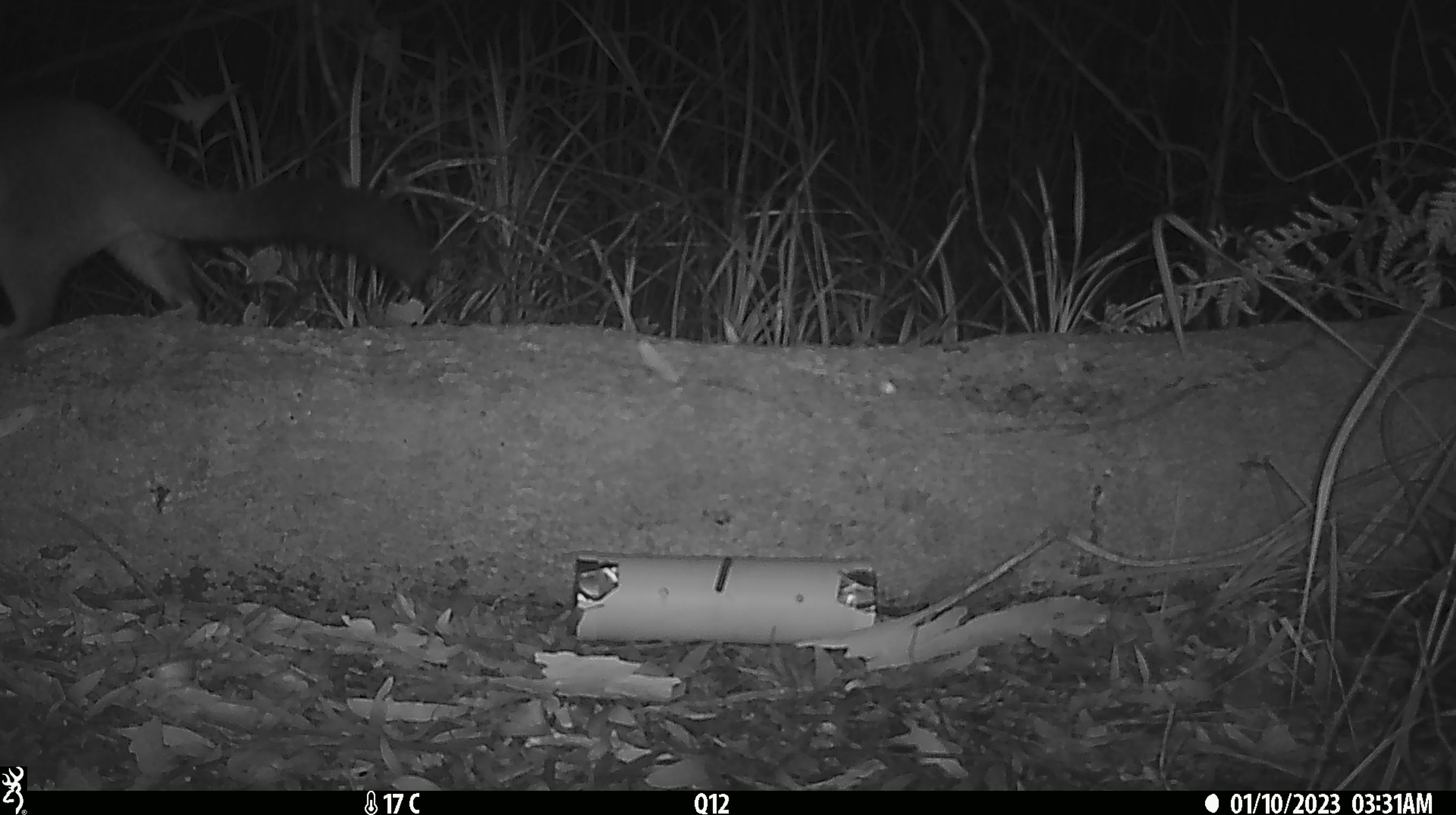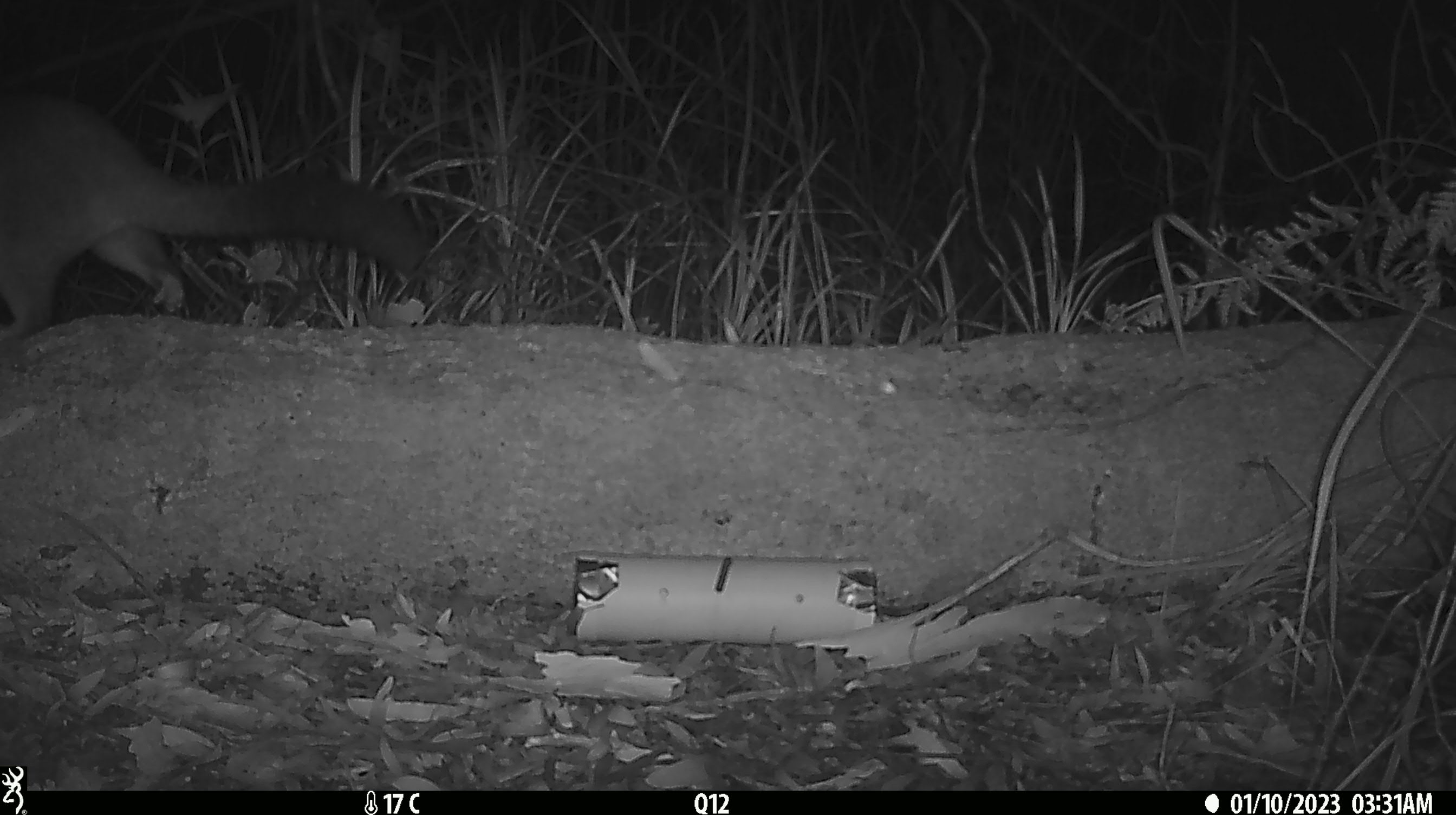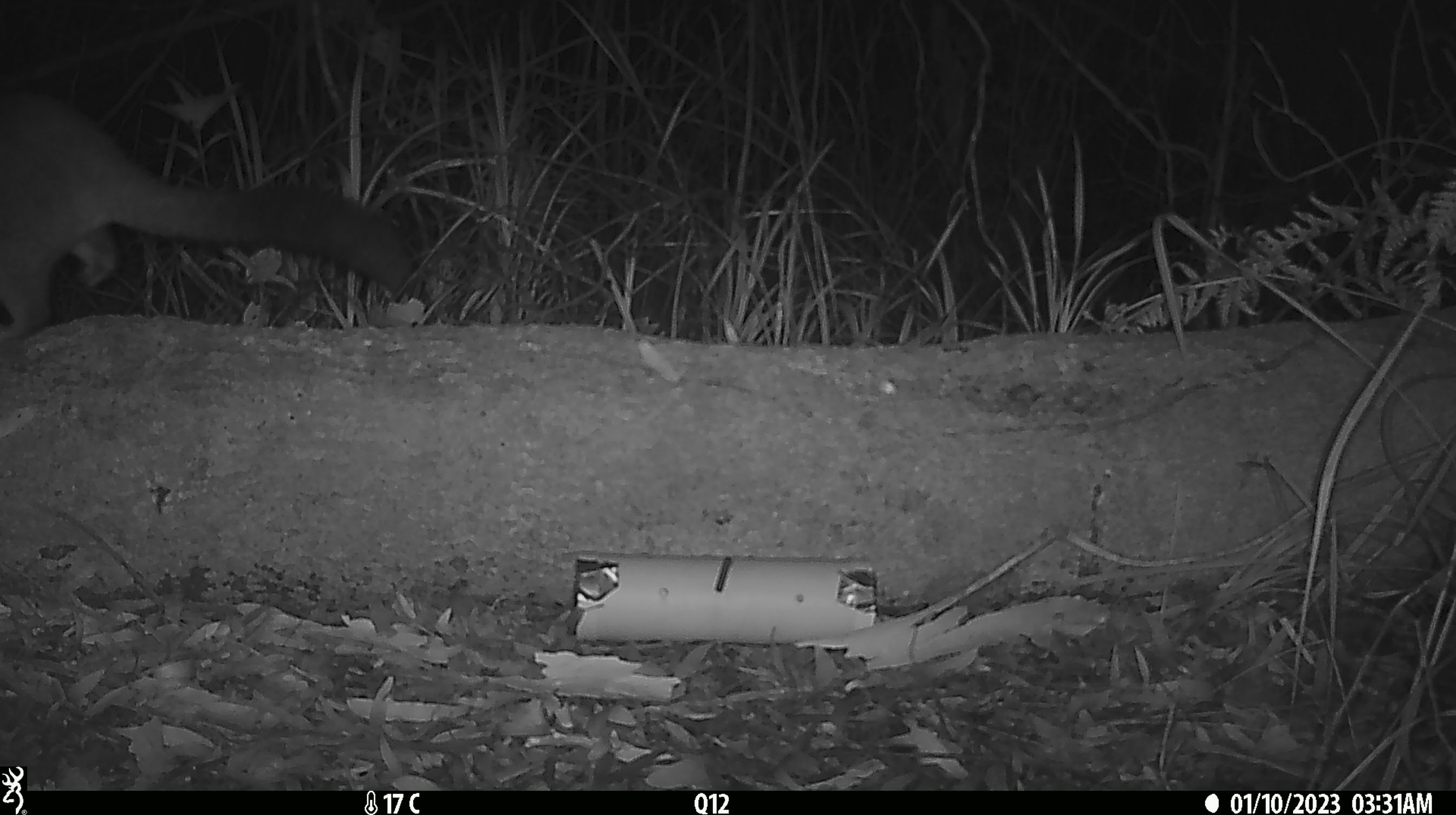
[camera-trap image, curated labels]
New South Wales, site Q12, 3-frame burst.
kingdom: Animalia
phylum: Chordata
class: Mammalia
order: Diprotodontia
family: Phalangeridae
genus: Trichosurus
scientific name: Trichosurus vulpecula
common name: common brushtail possum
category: possum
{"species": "possum (common brushtail possum) (Trichosurus vulpecula)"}